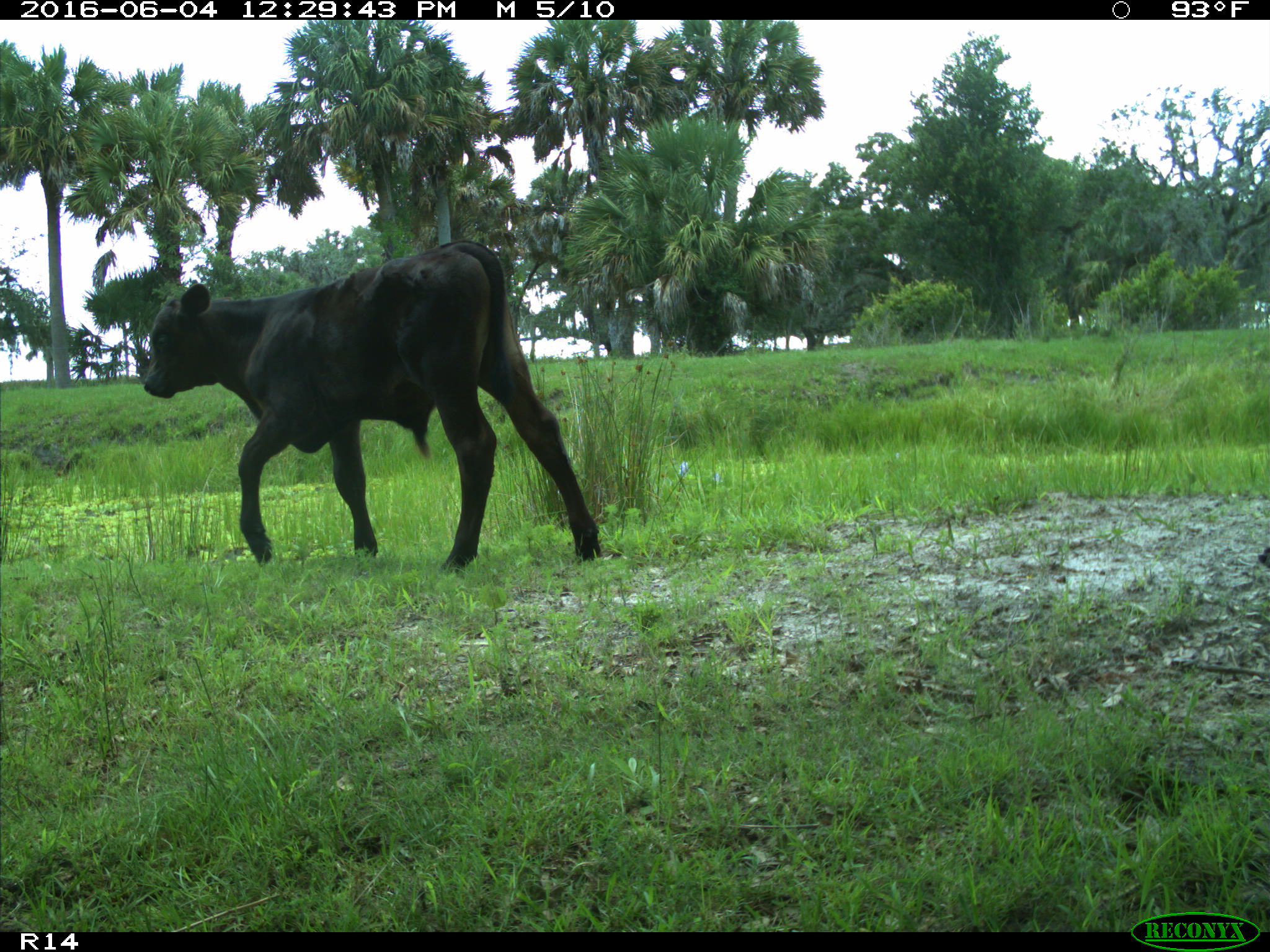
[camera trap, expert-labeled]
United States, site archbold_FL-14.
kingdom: Animalia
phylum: Chordata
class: Mammalia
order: Artiodactyla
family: Bovidae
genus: Bos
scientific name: Bos taurus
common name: domestic cow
Bos taurus (domestic cow).